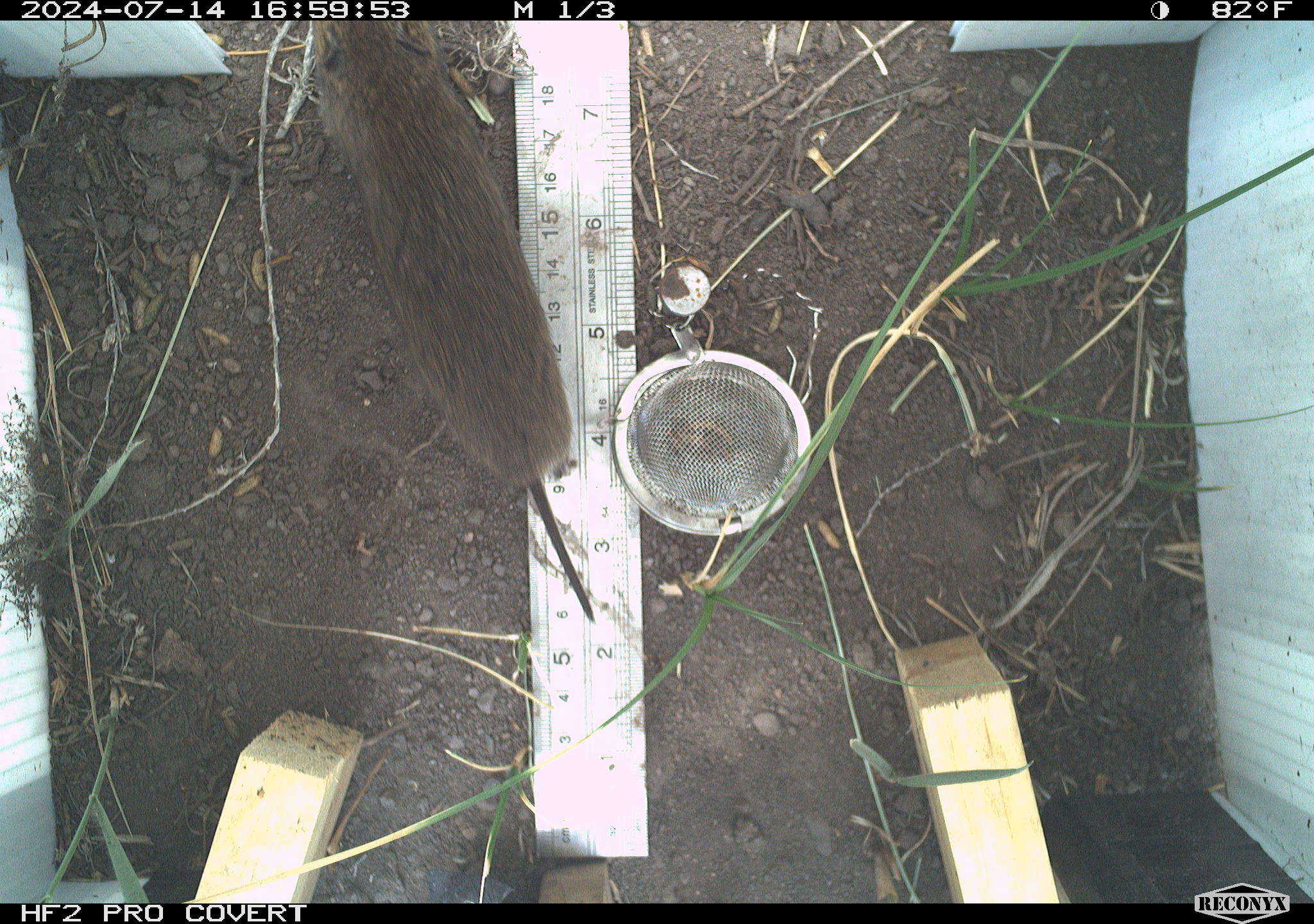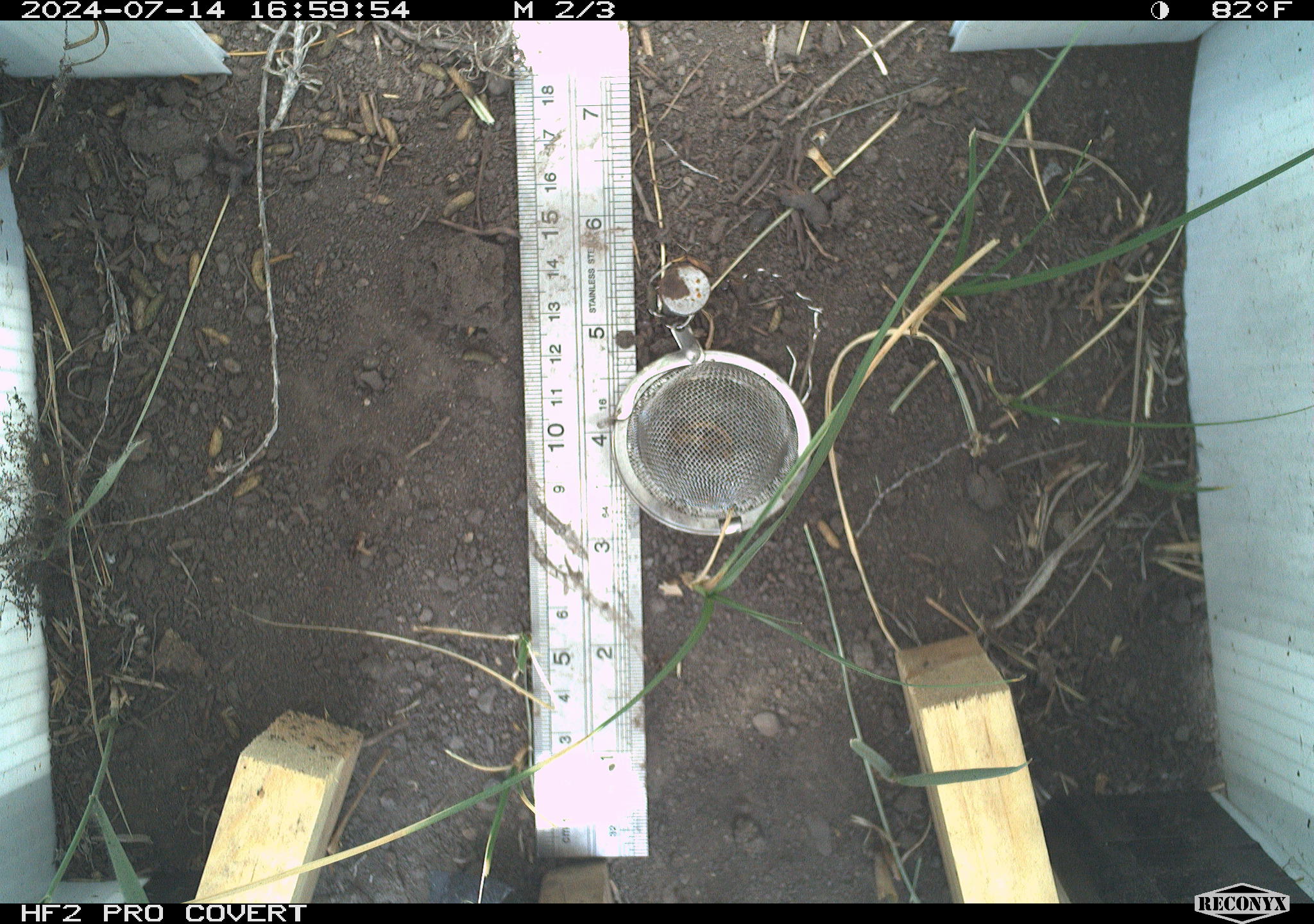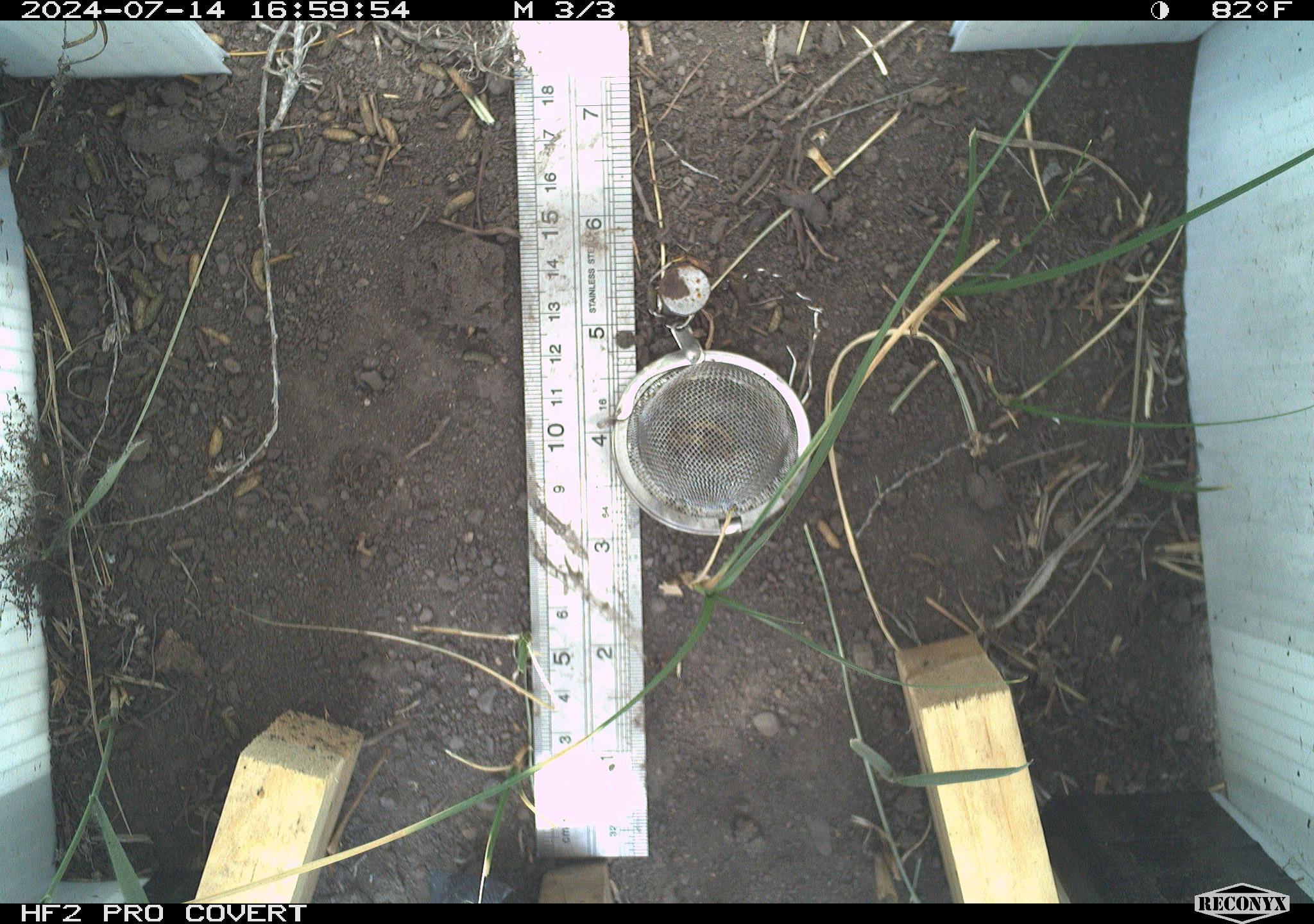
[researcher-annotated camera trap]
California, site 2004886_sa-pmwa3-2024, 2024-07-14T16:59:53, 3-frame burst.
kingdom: Animalia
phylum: Chordata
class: Mammalia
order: Rodentia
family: Cricetidae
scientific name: Arvicolinae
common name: voles, lemmings, and muskrats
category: arvicolinae subfamily